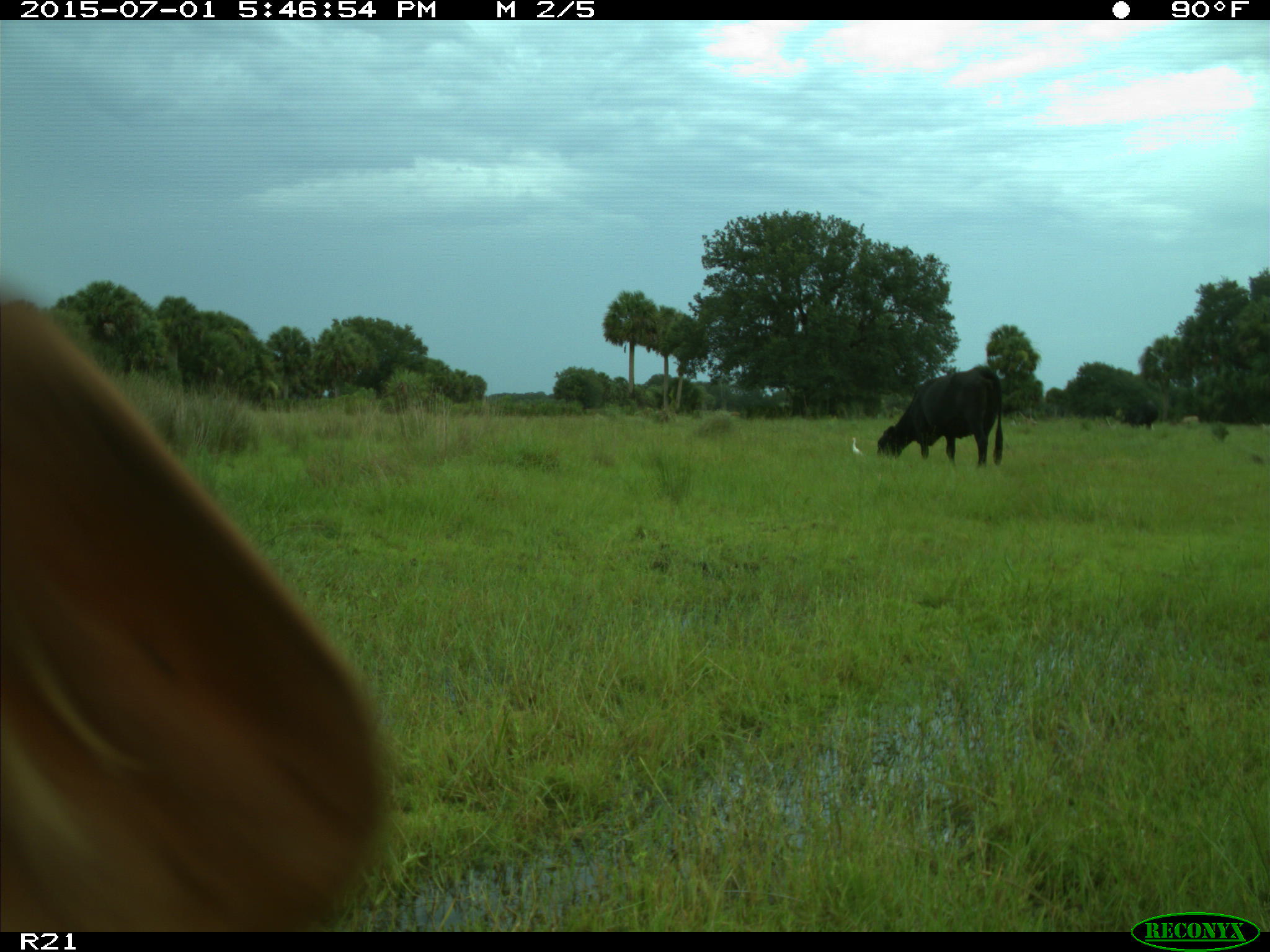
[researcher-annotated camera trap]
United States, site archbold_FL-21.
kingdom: Animalia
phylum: Chordata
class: Mammalia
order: Artiodactyla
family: Bovidae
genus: Bos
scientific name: Bos taurus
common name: domestic cow